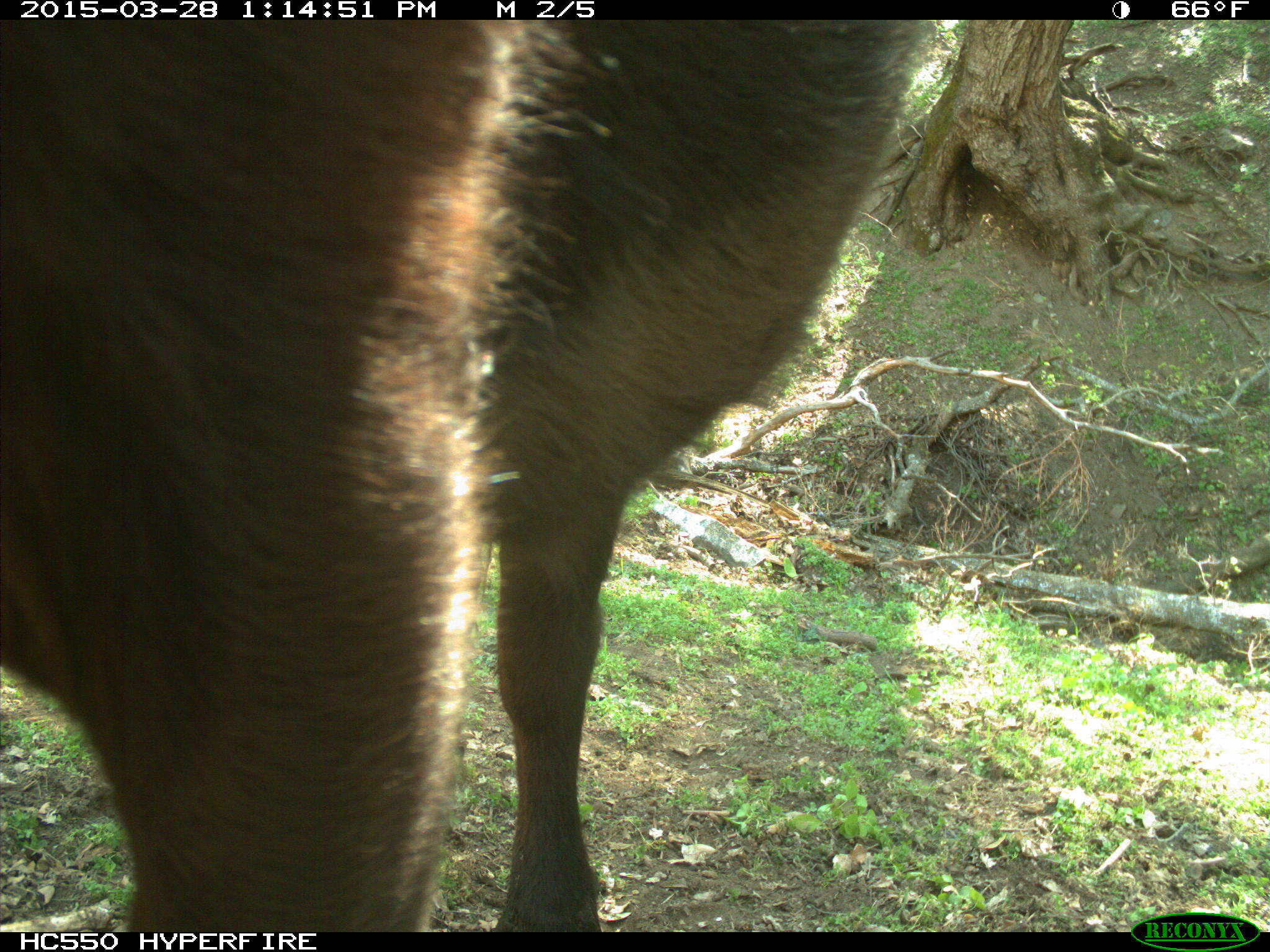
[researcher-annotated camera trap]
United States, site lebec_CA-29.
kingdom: Animalia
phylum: Chordata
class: Mammalia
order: Artiodactyla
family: Bovidae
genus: Bos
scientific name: Bos taurus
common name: domestic cow